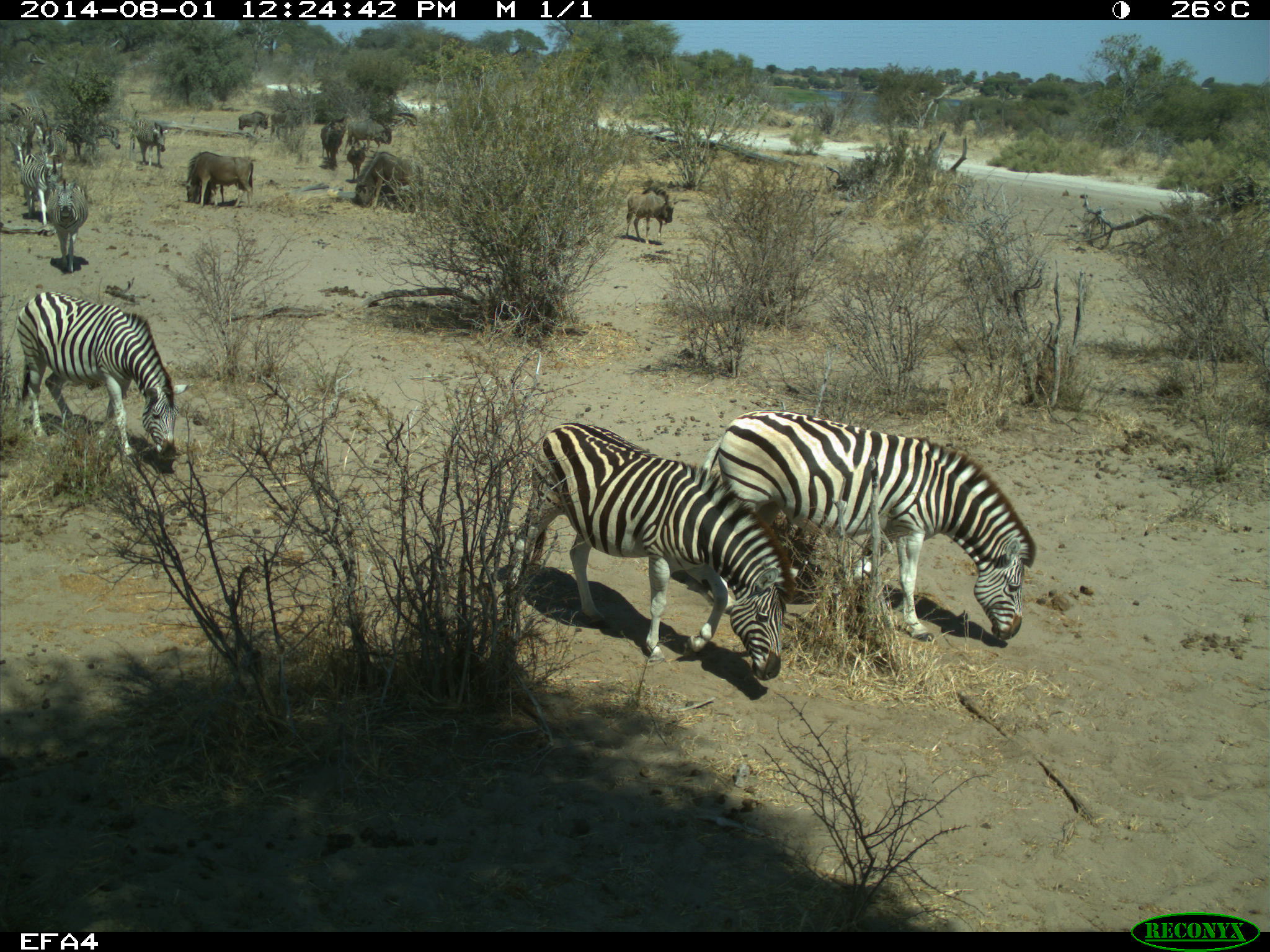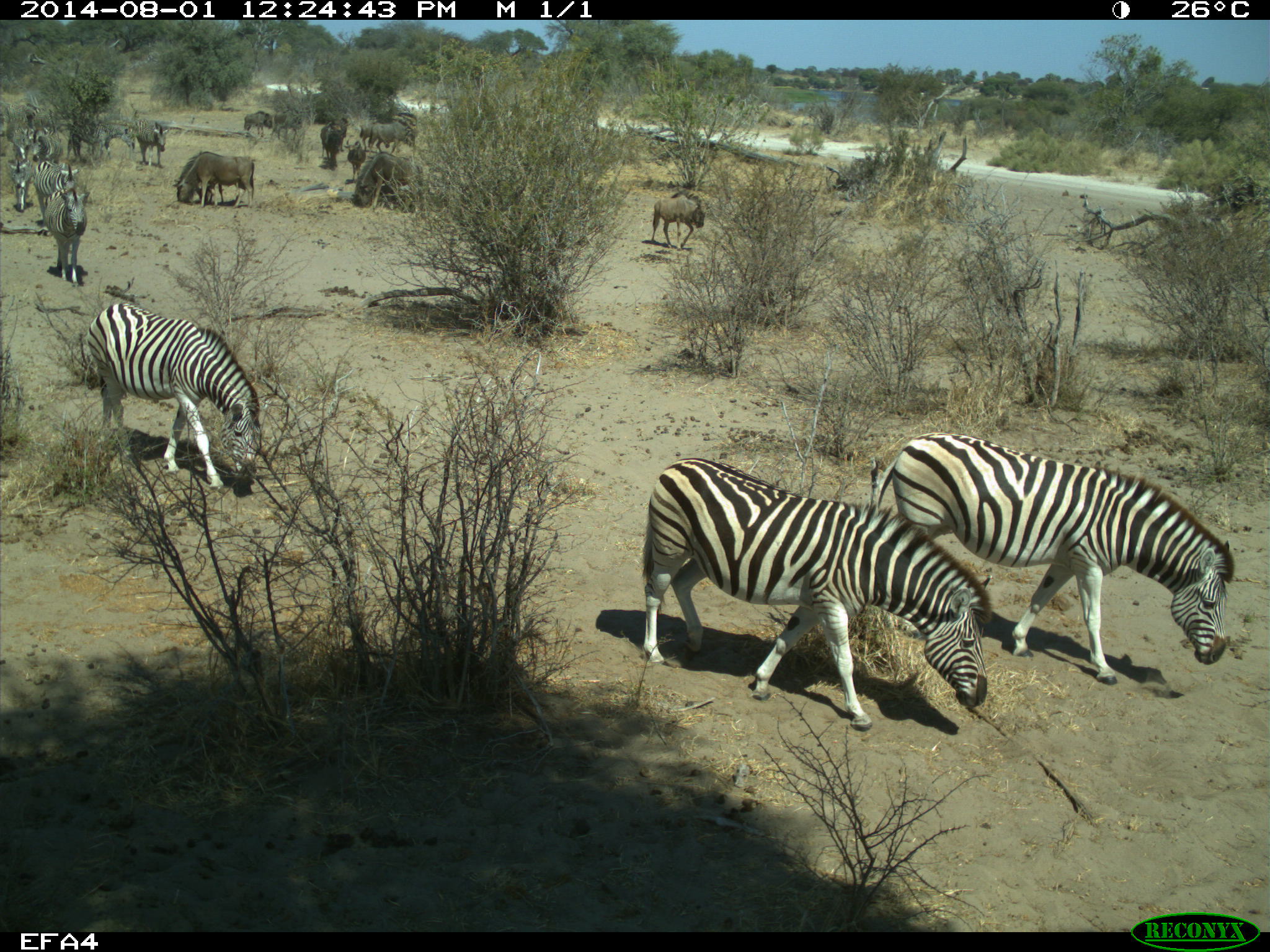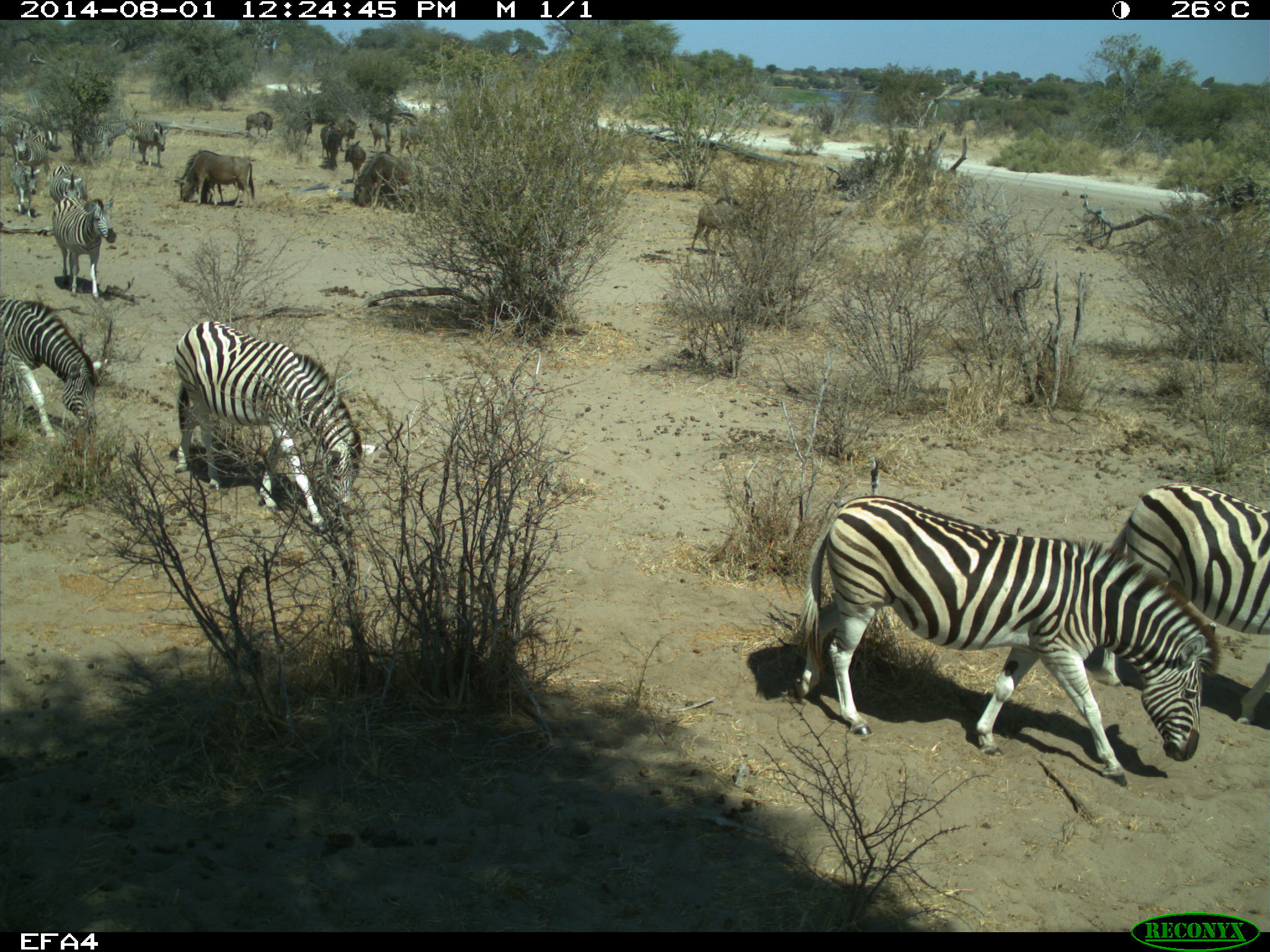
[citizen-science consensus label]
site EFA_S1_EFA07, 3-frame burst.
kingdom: Animalia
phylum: Chordata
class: Mammalia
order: Artiodactyla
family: Bovidae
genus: Connochaetes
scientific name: Connochaetes taurinus taurinus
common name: blue wildebeest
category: wildebeestblue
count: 9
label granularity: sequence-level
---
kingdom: Animalia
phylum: Chordata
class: Mammalia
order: Perissodactyla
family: Equidae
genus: Equus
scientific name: Equus quagga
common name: plains zebra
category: zebraplains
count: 10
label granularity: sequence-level